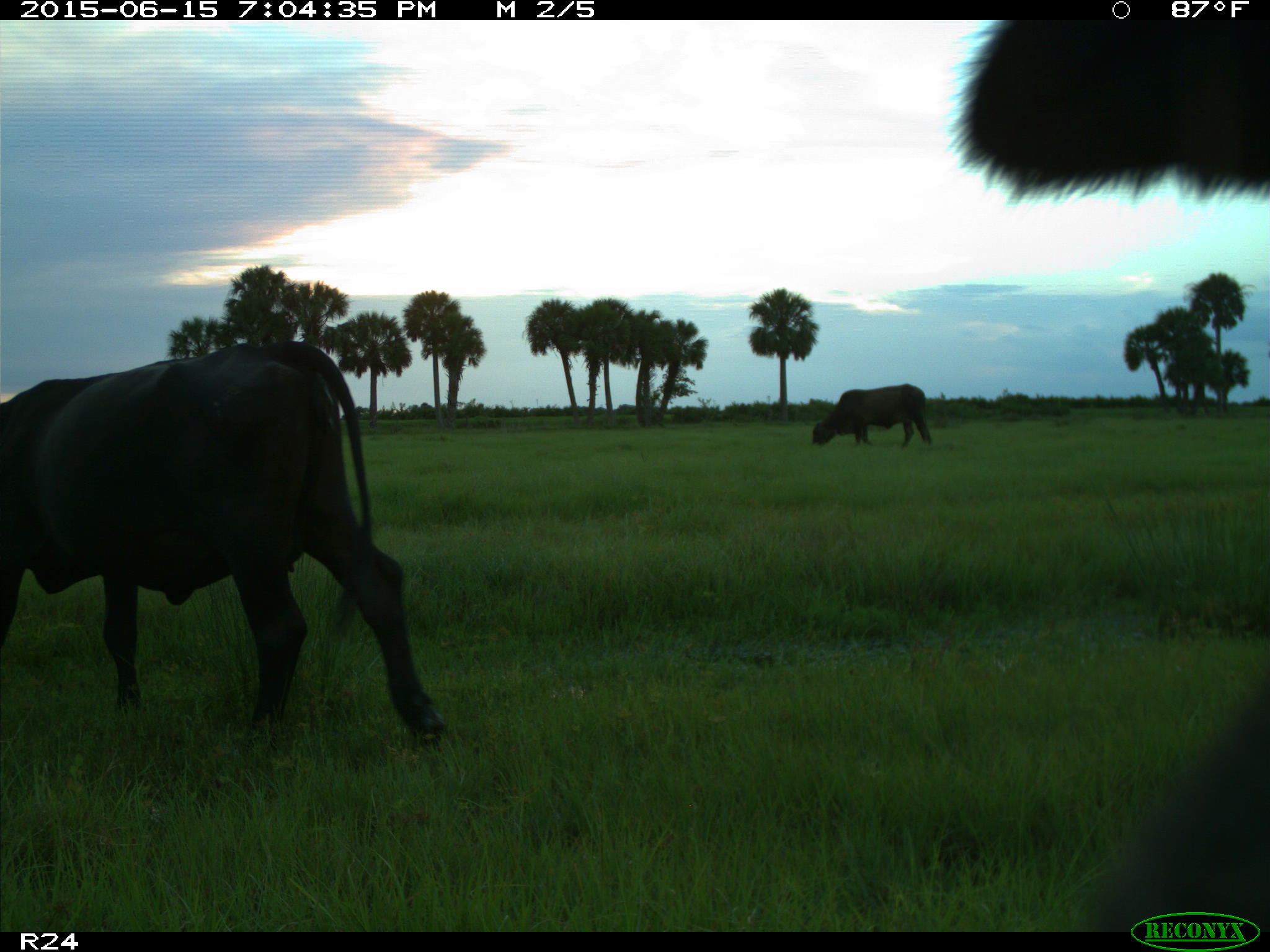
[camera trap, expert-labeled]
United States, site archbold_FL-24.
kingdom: Animalia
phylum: Chordata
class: Mammalia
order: Artiodactyla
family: Bovidae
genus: Bos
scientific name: Bos taurus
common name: domestic cow